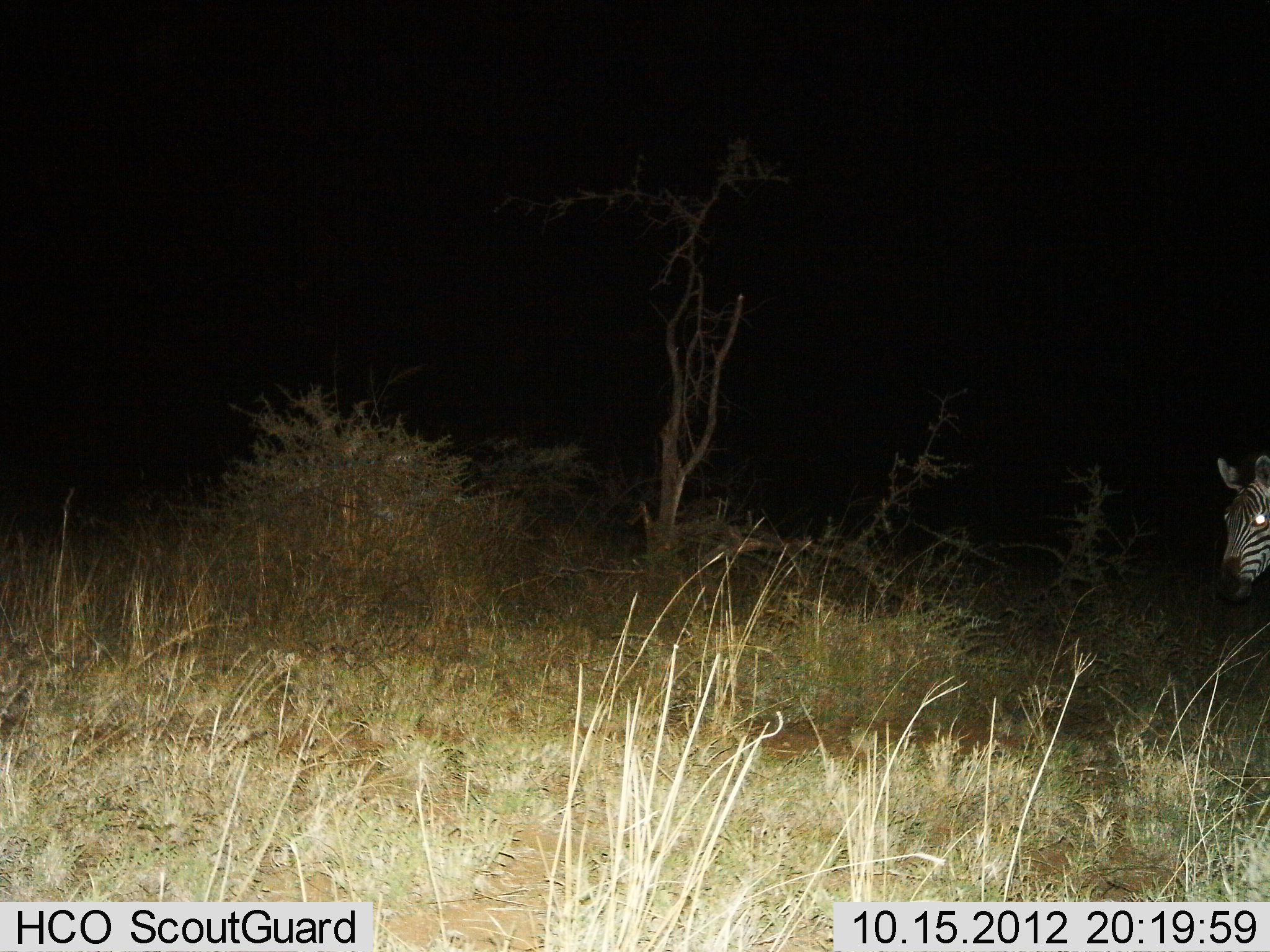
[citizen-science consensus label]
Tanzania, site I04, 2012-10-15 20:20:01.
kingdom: Animalia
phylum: Chordata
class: Mammalia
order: Perissodactyla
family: Equidae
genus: Equus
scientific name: Equus quagga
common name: plains zebra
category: zebra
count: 1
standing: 60%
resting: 0%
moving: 40%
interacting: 0%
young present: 0%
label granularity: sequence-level